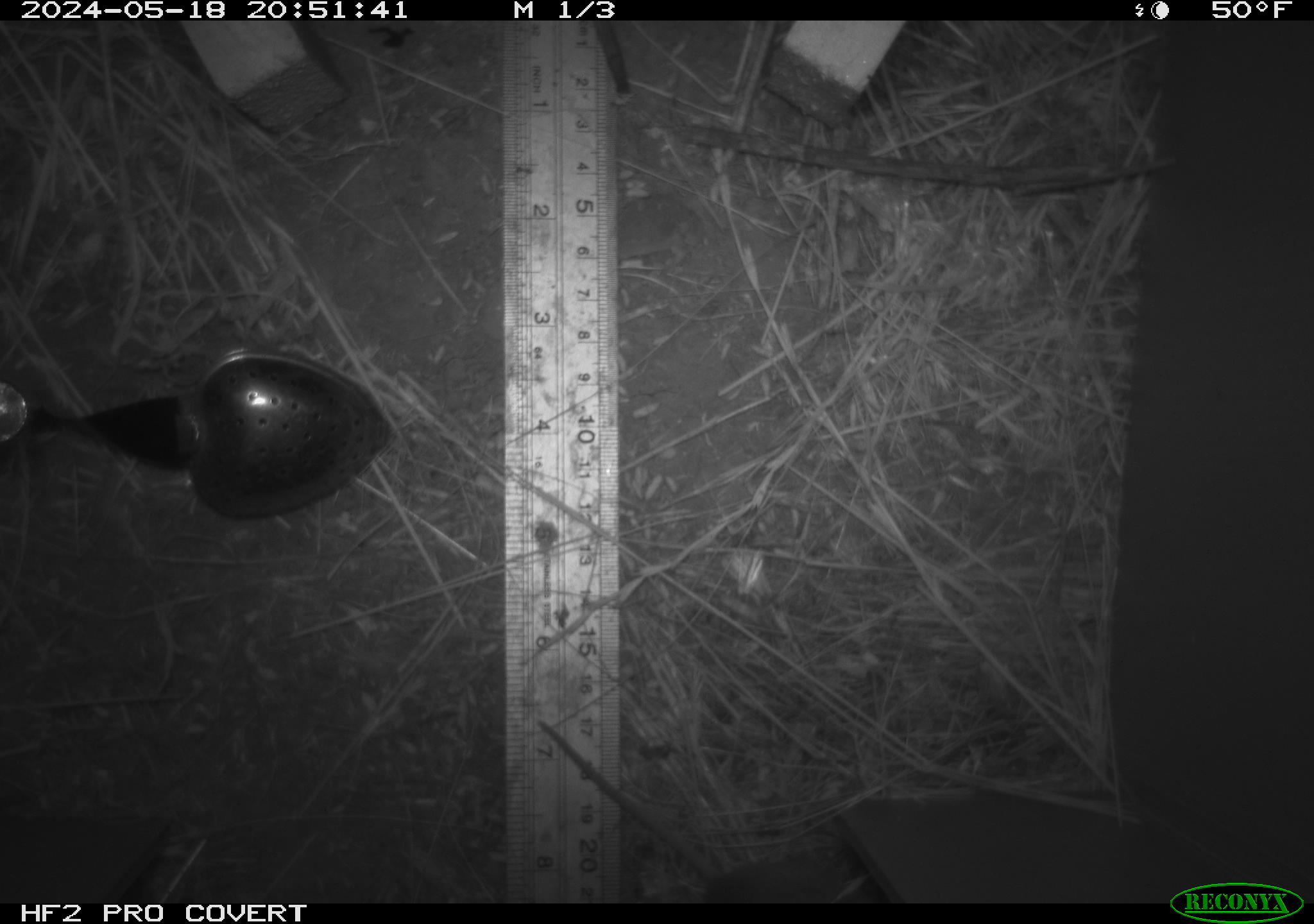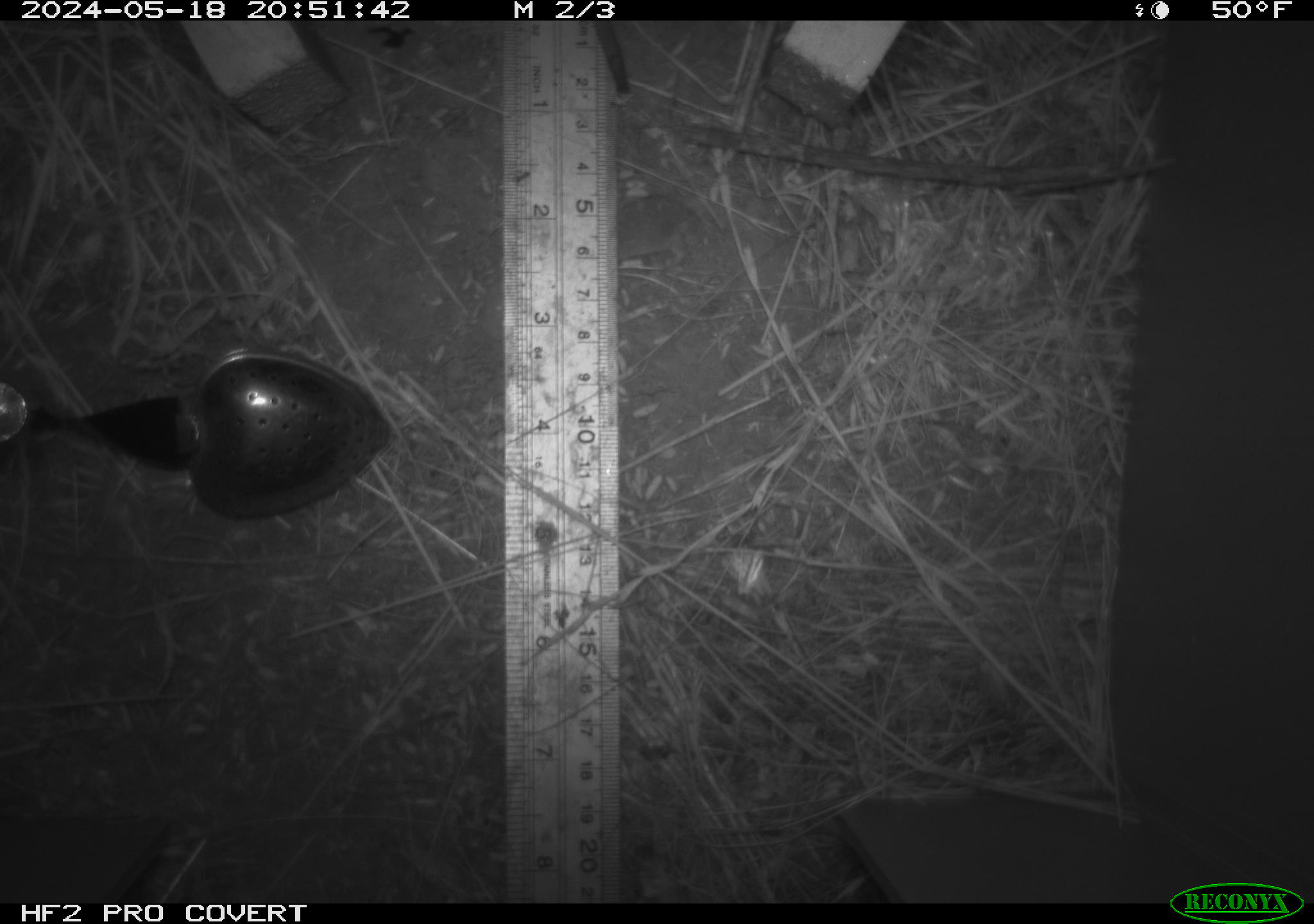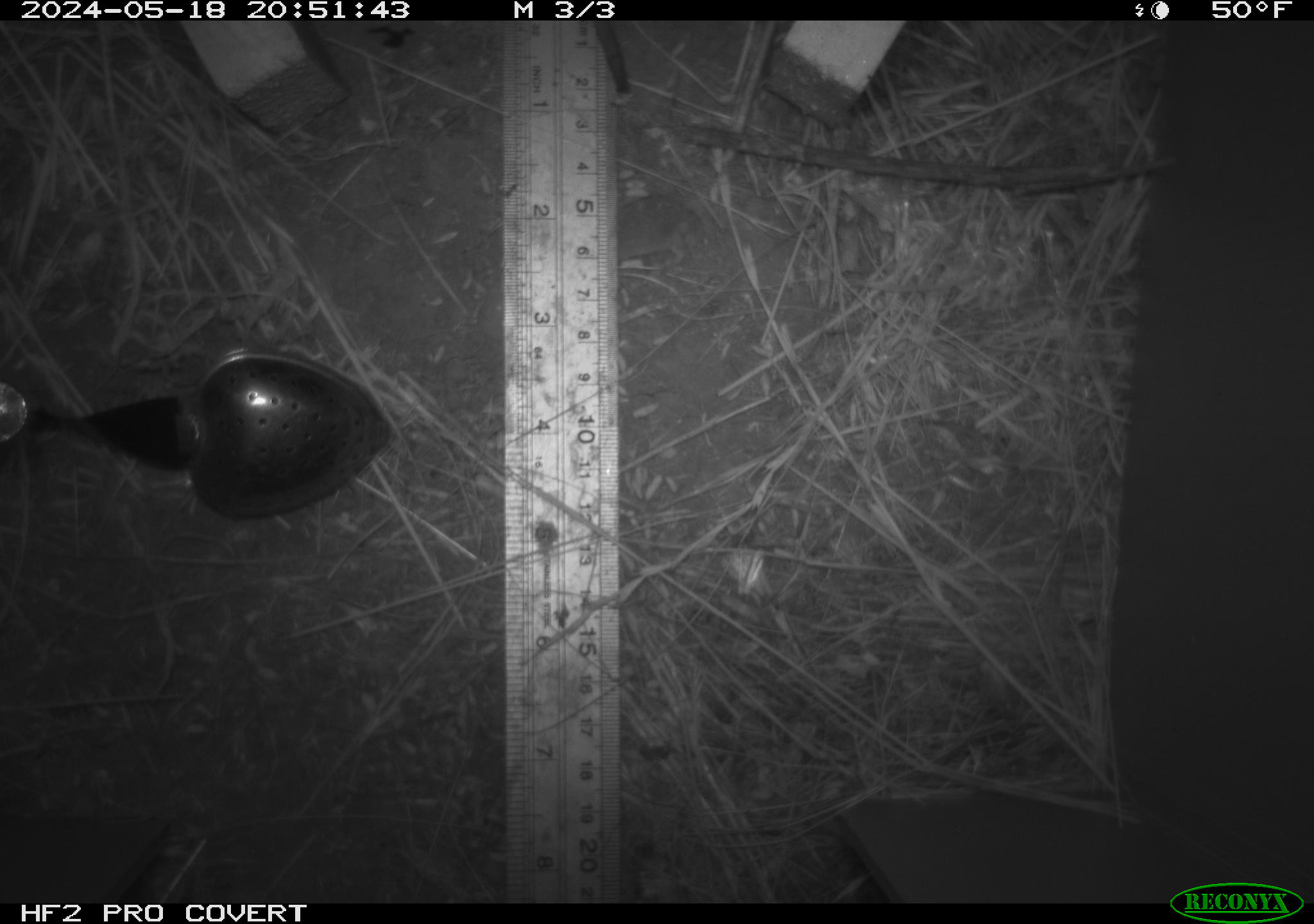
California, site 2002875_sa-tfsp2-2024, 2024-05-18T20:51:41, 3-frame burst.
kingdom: Animalia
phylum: Chordata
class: Mammalia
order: Rodentia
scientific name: Rodentia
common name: rodent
Rodent (Rodentia).